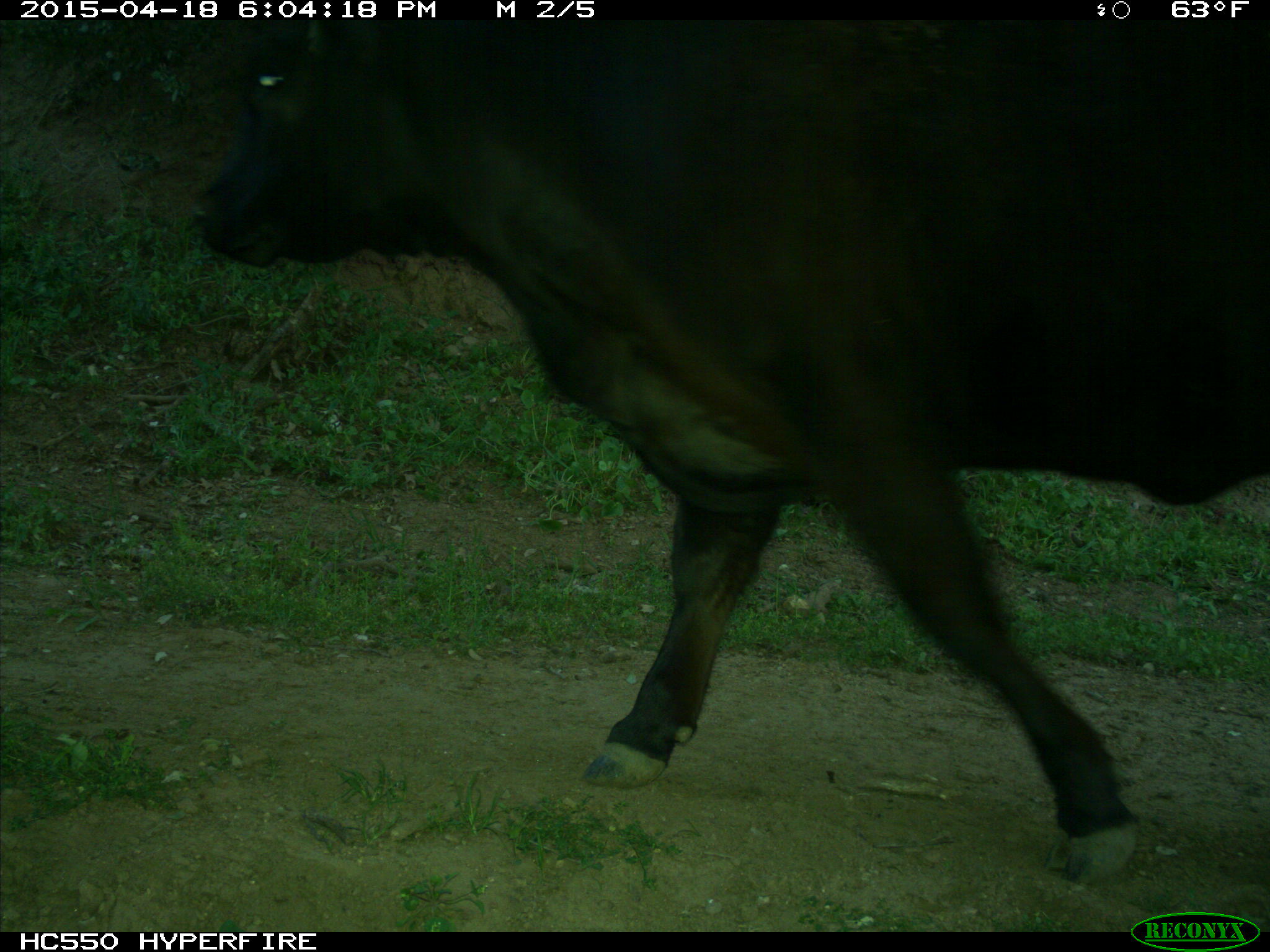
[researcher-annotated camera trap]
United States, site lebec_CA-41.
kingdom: Animalia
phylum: Chordata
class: Mammalia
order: Artiodactyla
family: Bovidae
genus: Bos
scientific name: Bos taurus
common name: domestic cow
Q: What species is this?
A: Bos taurus (domestic cow).